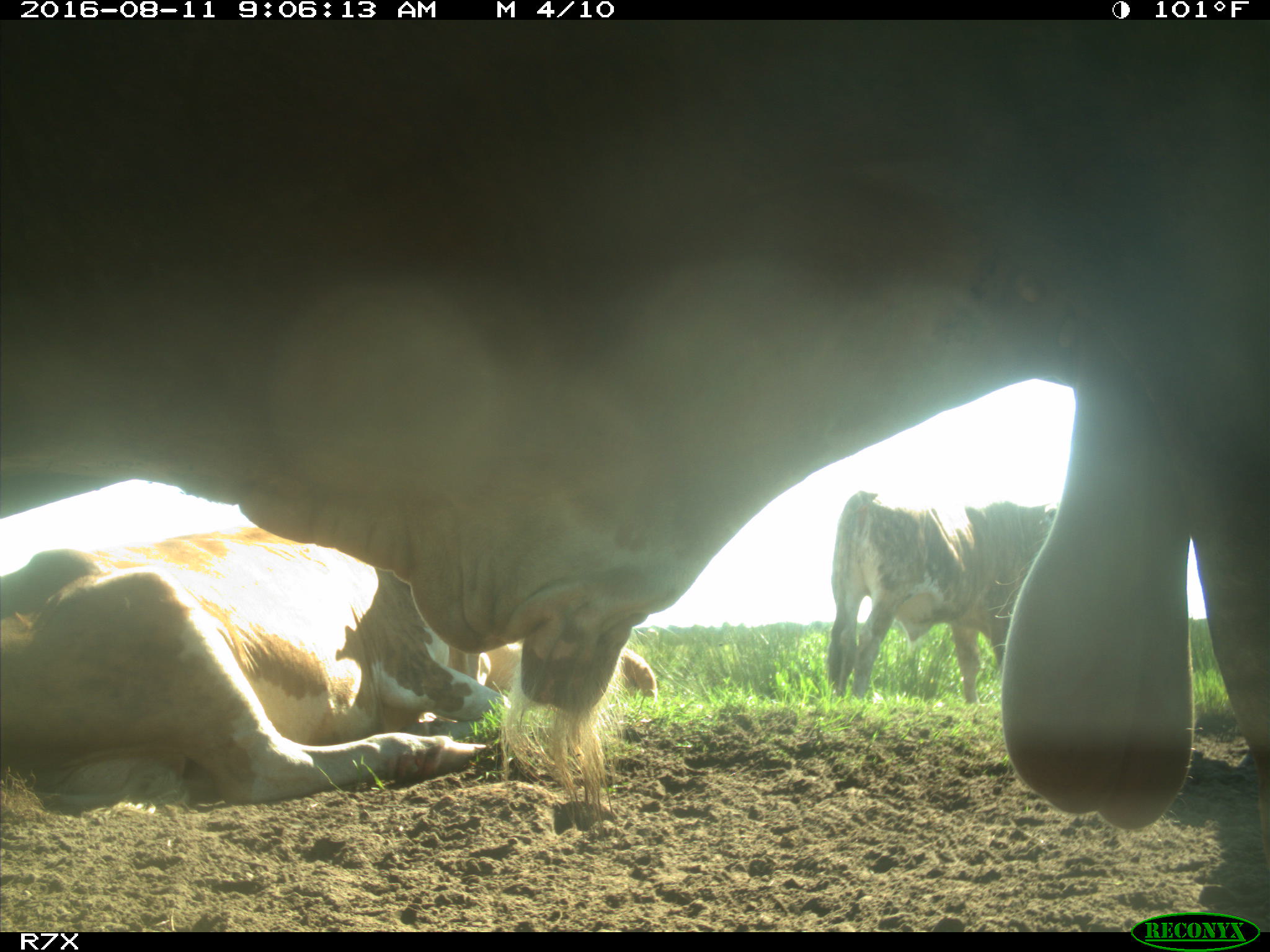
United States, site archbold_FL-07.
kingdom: Animalia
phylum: Chordata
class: Mammalia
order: Artiodactyla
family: Bovidae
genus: Bos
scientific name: Bos taurus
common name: domestic cow